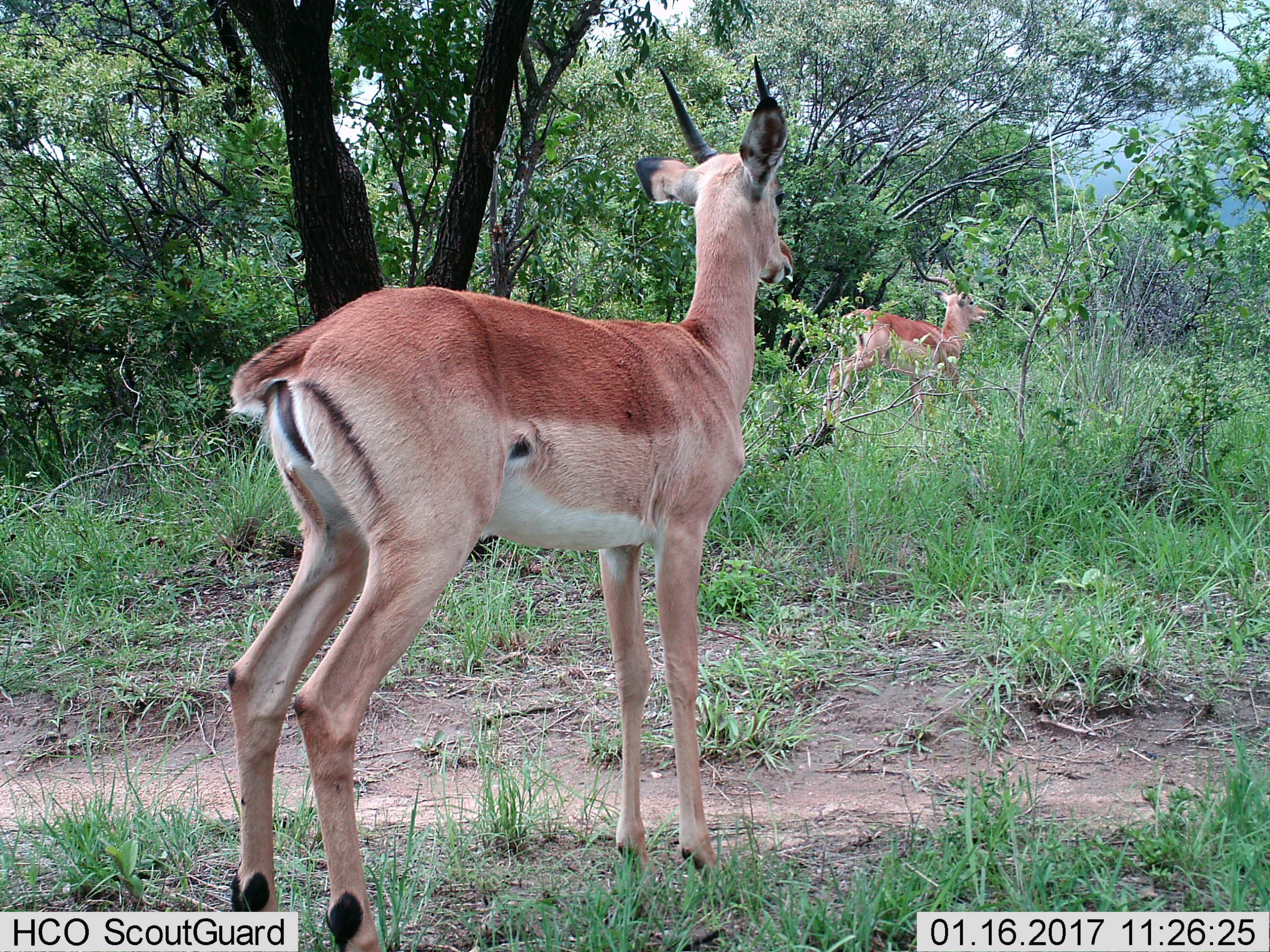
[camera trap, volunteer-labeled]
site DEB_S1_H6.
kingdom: Animalia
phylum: Chordata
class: Mammalia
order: Artiodactyla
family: Bovidae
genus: Aepyceros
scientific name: Aepyceros melampus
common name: impala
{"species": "impala (Aepyceros melampus)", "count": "2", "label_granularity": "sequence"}